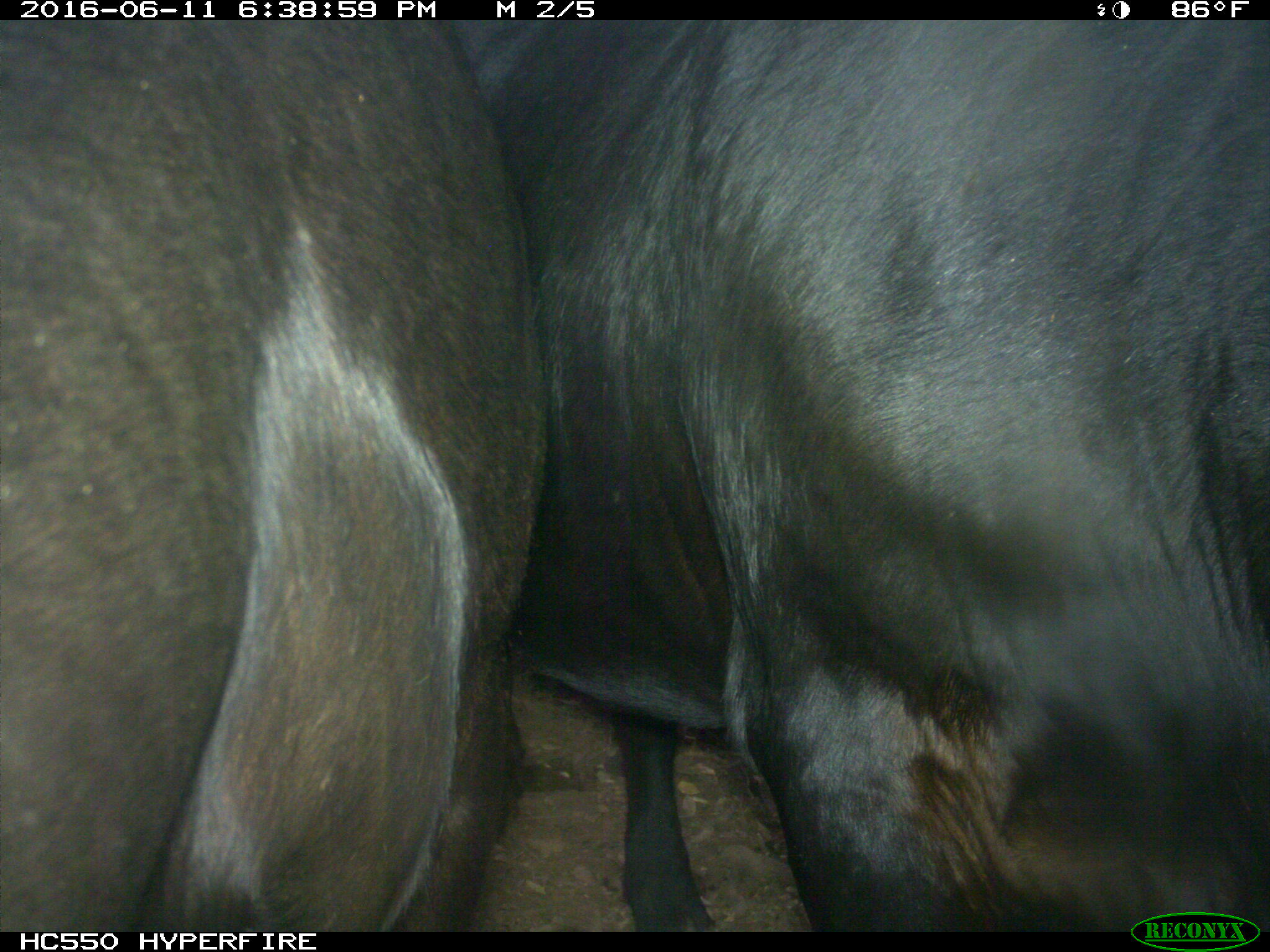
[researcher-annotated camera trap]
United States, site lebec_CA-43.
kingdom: Animalia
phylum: Chordata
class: Mammalia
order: Artiodactyla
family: Bovidae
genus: Bos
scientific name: Bos taurus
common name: domestic cow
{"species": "Bos taurus (domestic cow)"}